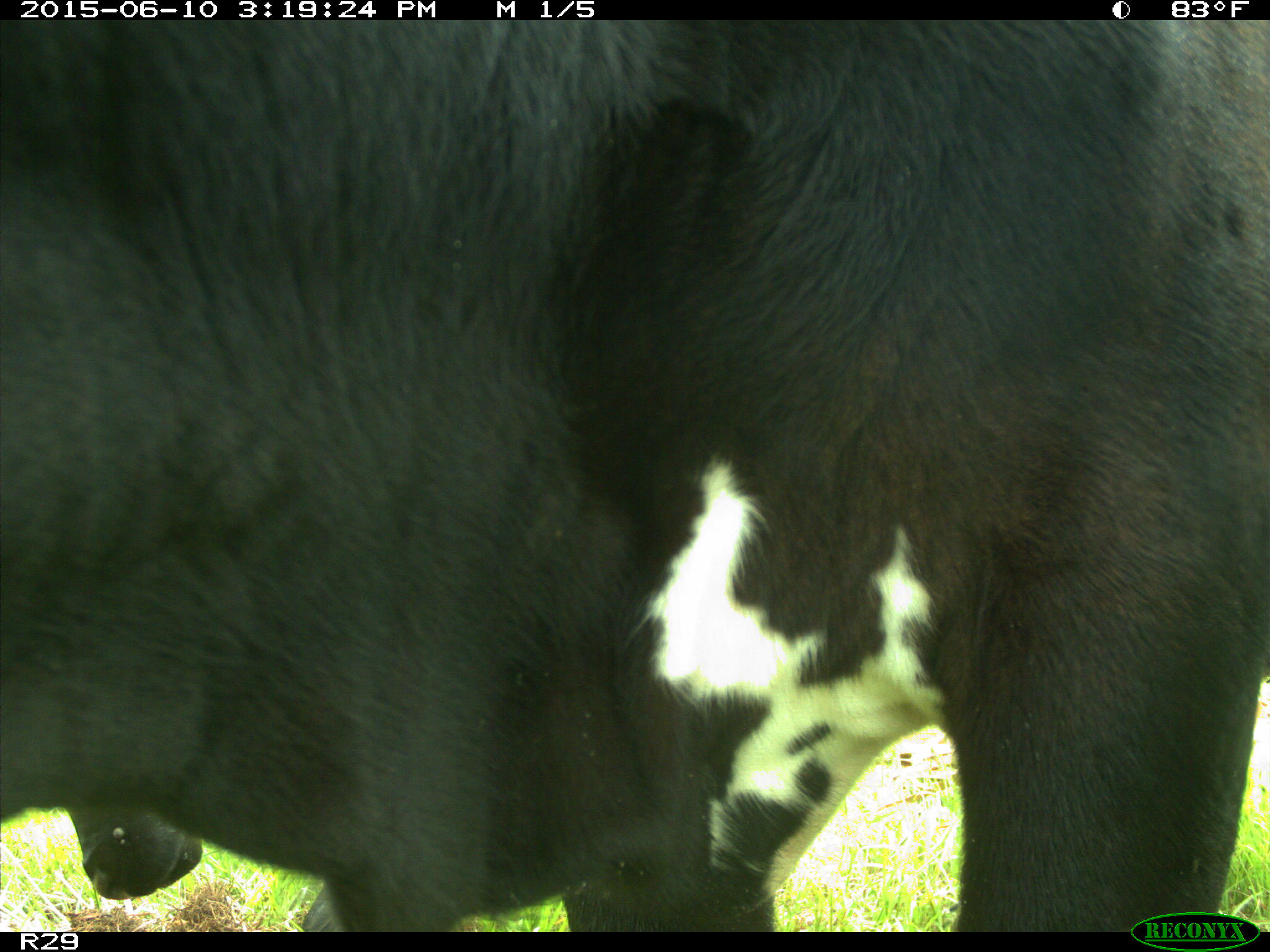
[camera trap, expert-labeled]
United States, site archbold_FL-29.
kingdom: Animalia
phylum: Chordata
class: Mammalia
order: Artiodactyla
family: Bovidae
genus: Bos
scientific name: Bos taurus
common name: domestic cow